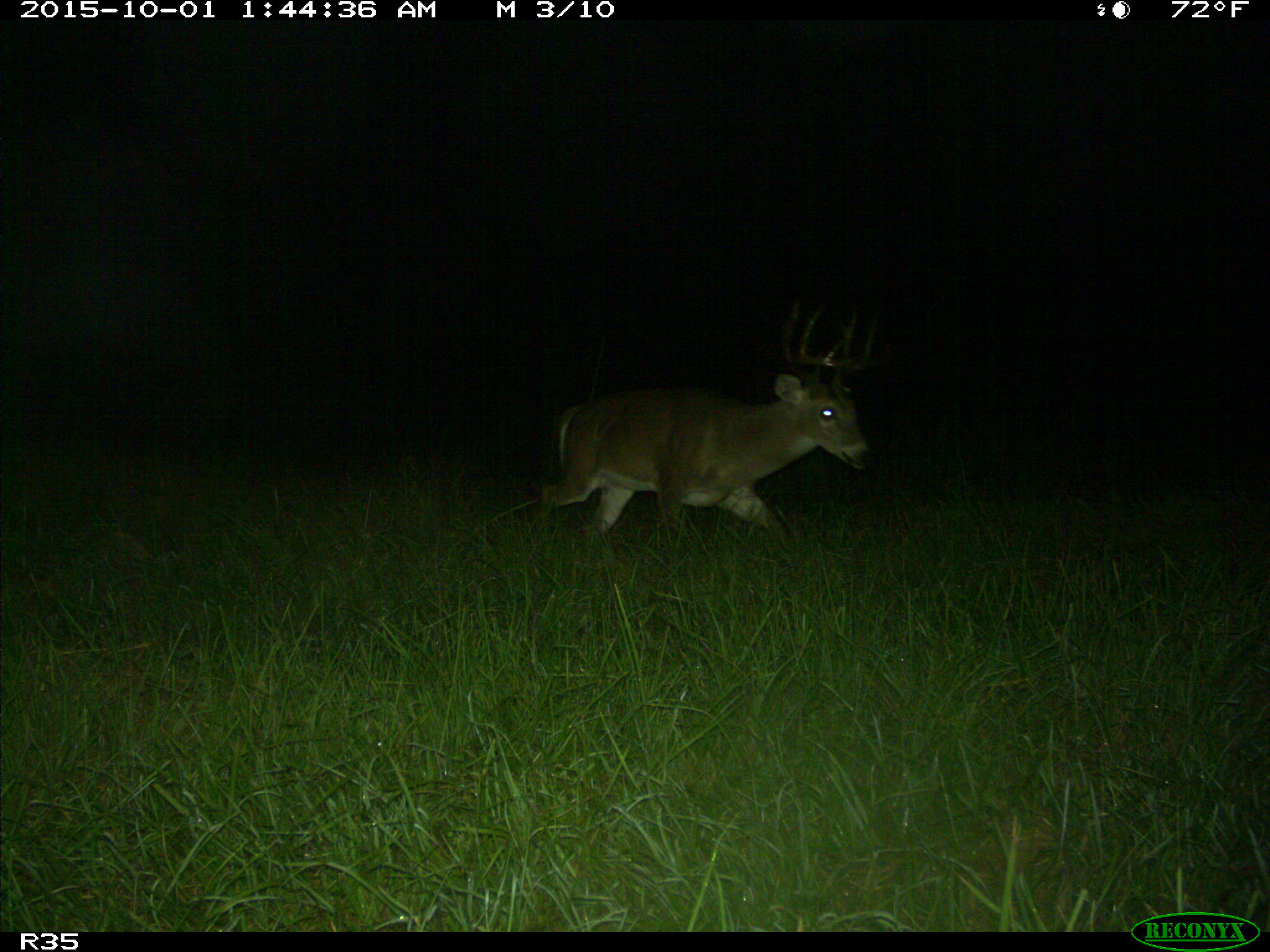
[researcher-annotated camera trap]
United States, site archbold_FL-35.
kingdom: Animalia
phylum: Chordata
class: Mammalia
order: Artiodactyla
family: Cervidae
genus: Odocoileus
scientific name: Odocoileus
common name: deer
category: unidentified deer